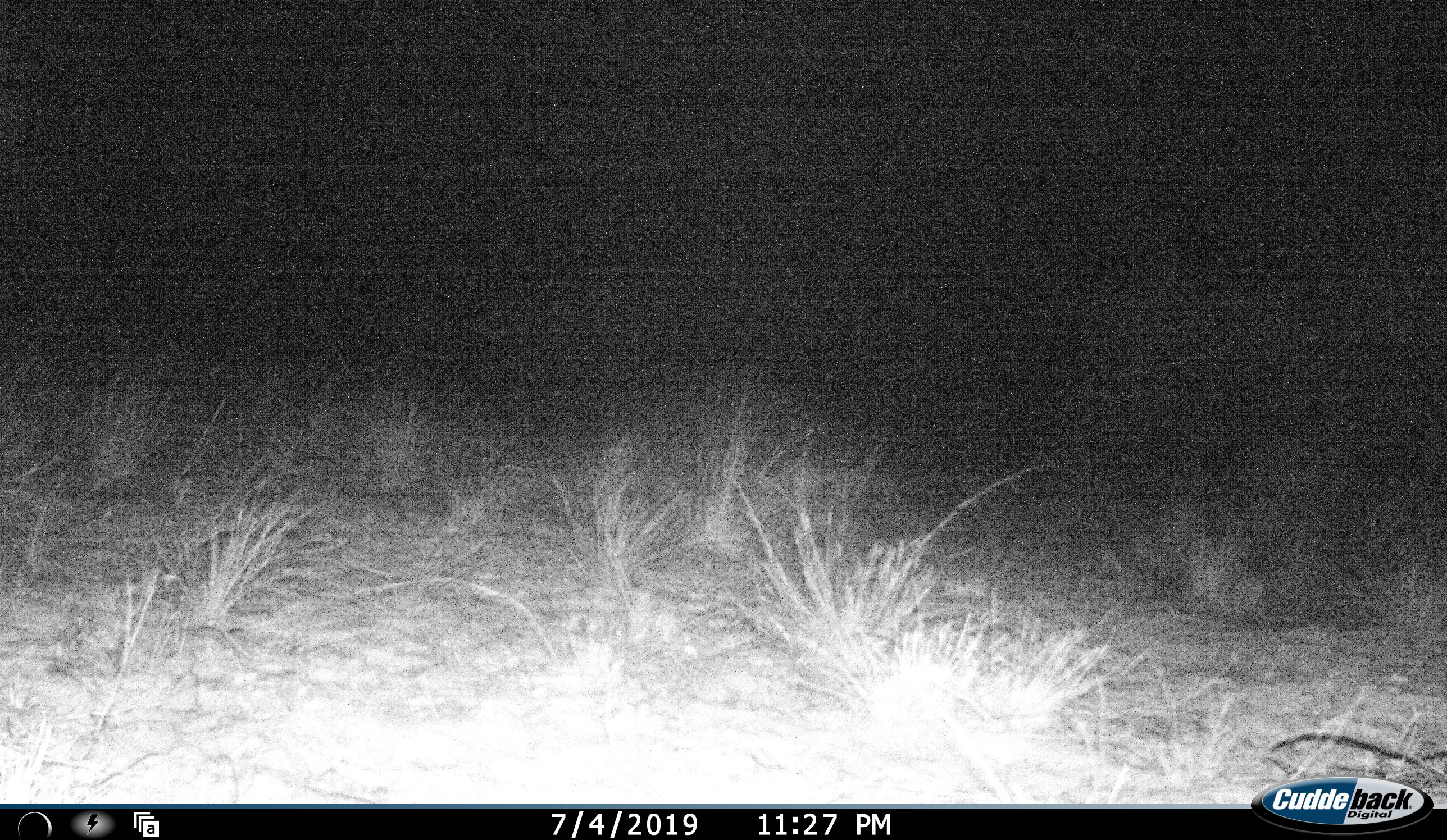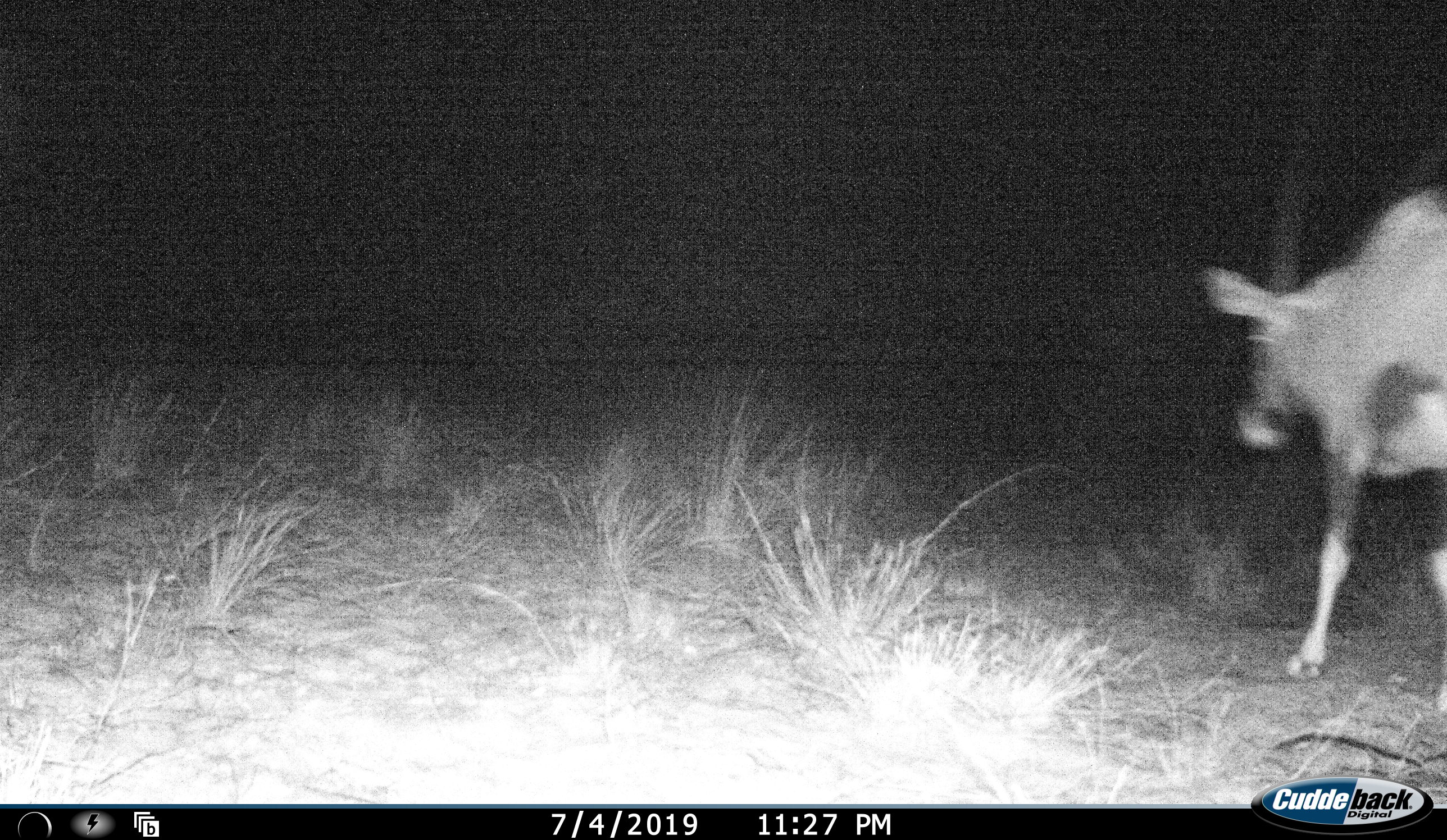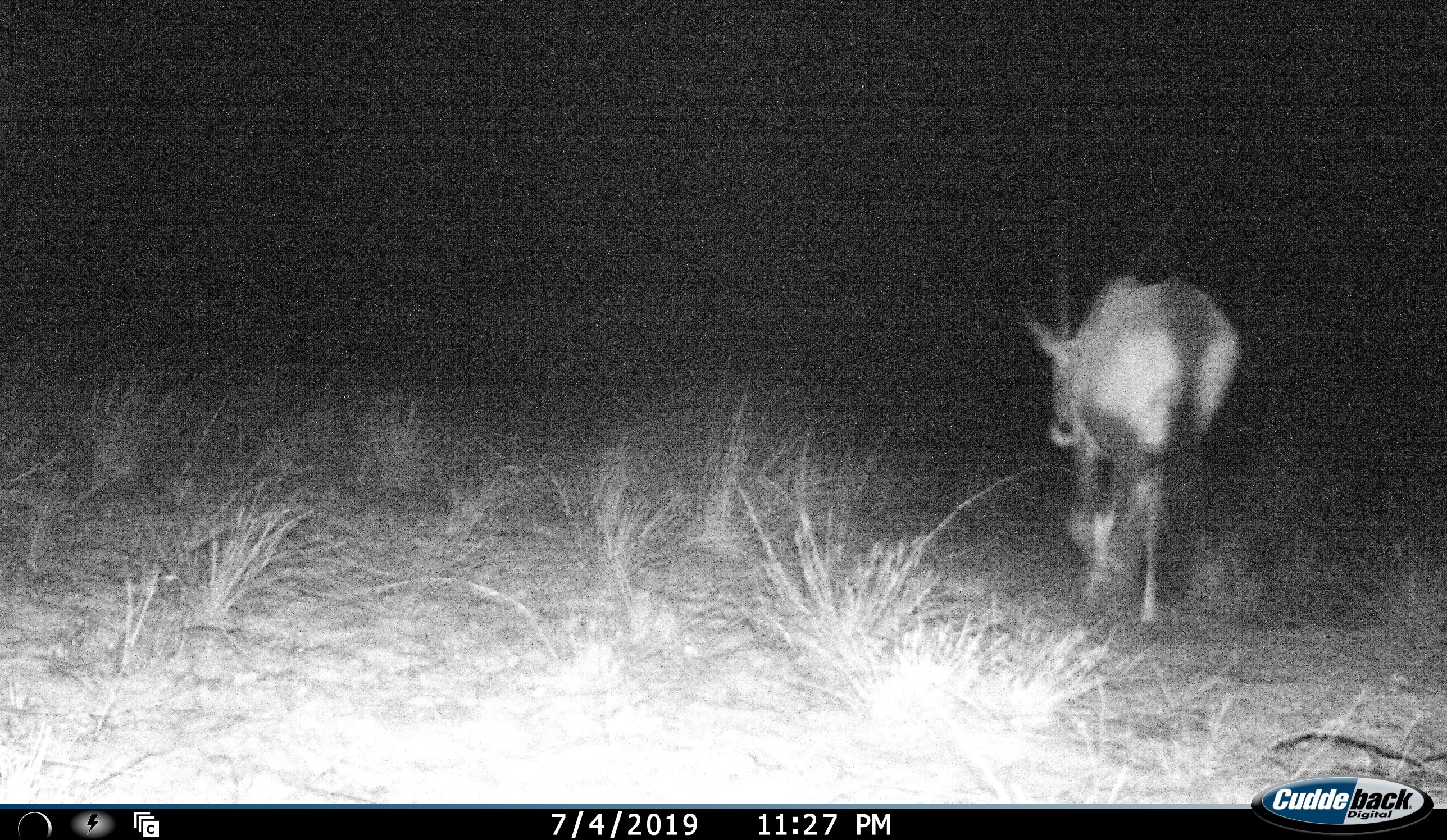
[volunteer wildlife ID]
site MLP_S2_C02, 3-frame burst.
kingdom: Animalia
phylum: Chordata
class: Mammalia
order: Artiodactyla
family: Bovidae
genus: Oryx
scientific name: Oryx gazella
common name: gemsbok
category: oryx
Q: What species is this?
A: Oryx (gemsbok) (Oryx gazella).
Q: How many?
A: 1.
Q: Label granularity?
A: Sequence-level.